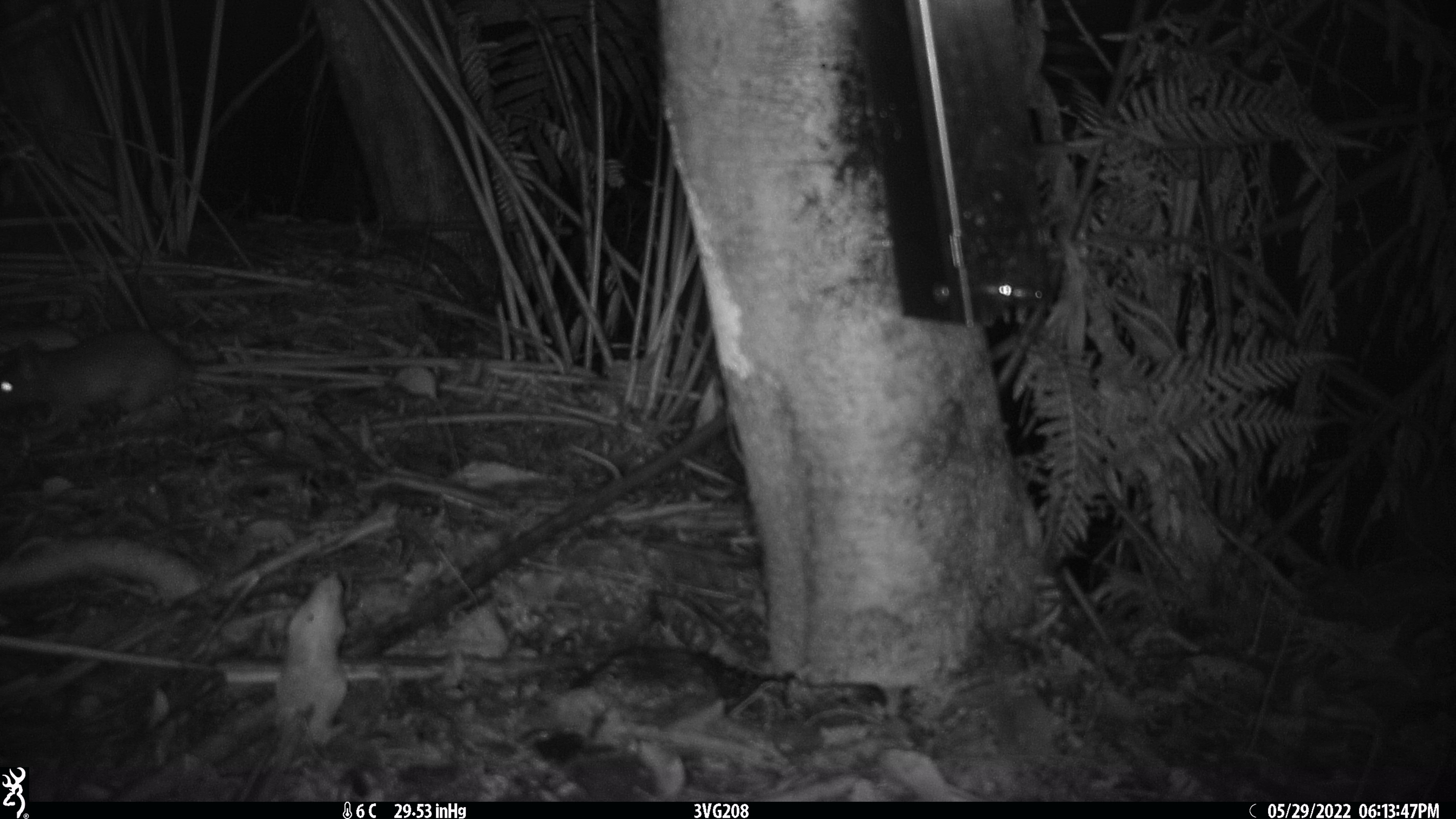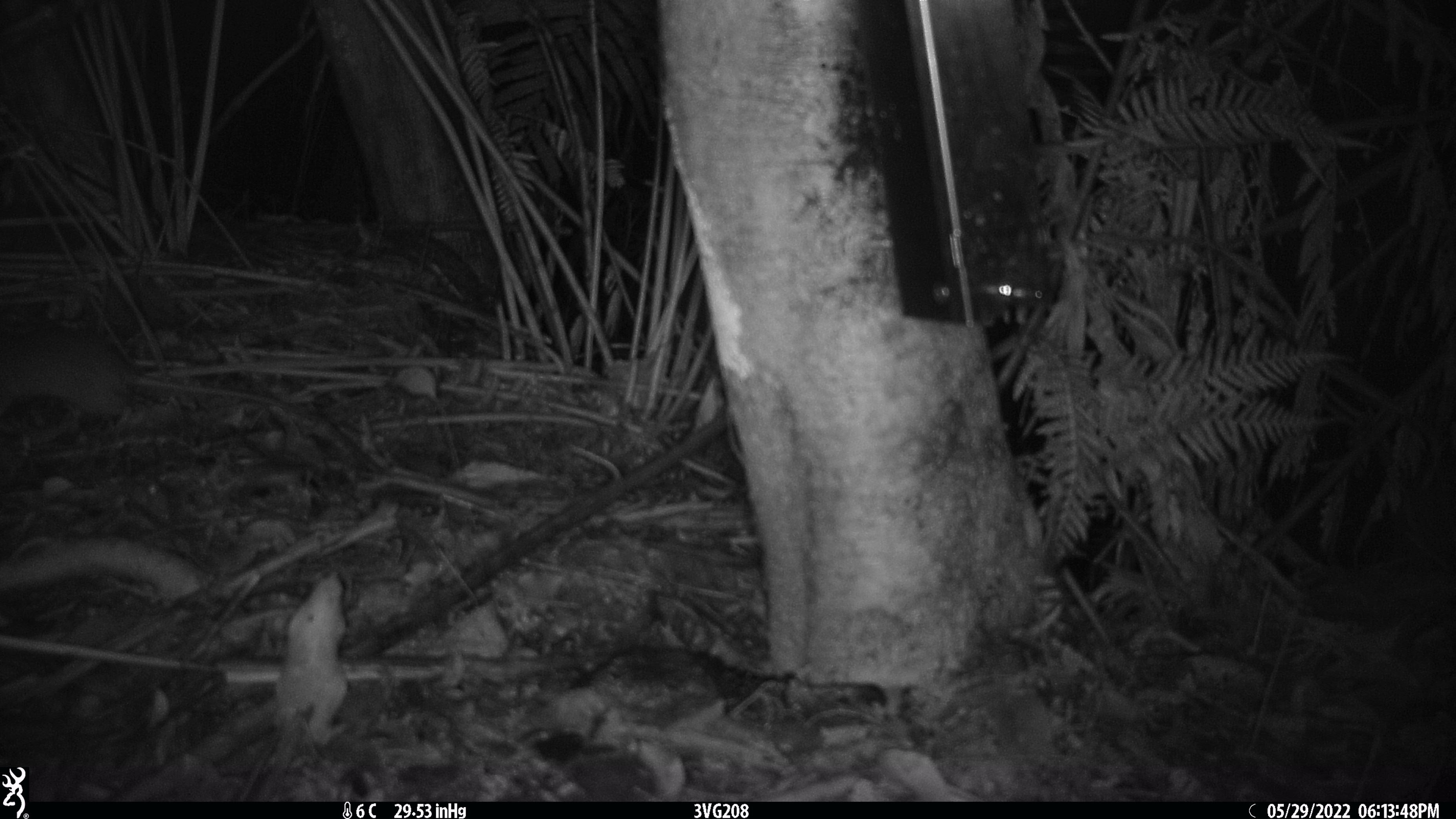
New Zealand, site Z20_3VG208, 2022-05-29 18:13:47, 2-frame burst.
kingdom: Animalia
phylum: Chordata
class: Mammalia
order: Rodentia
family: Muridae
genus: Rattus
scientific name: Rattus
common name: rat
Rat (Rattus).